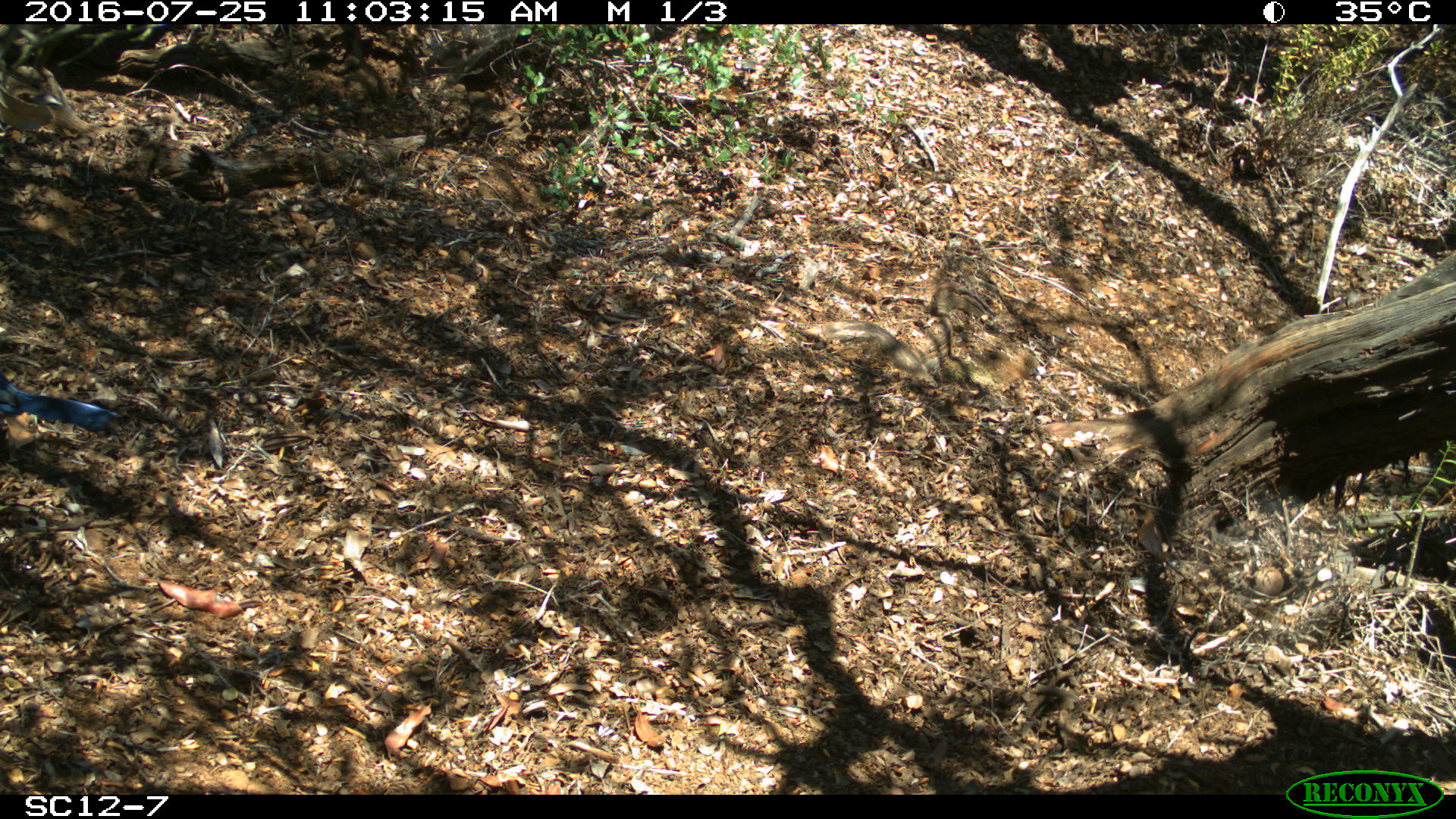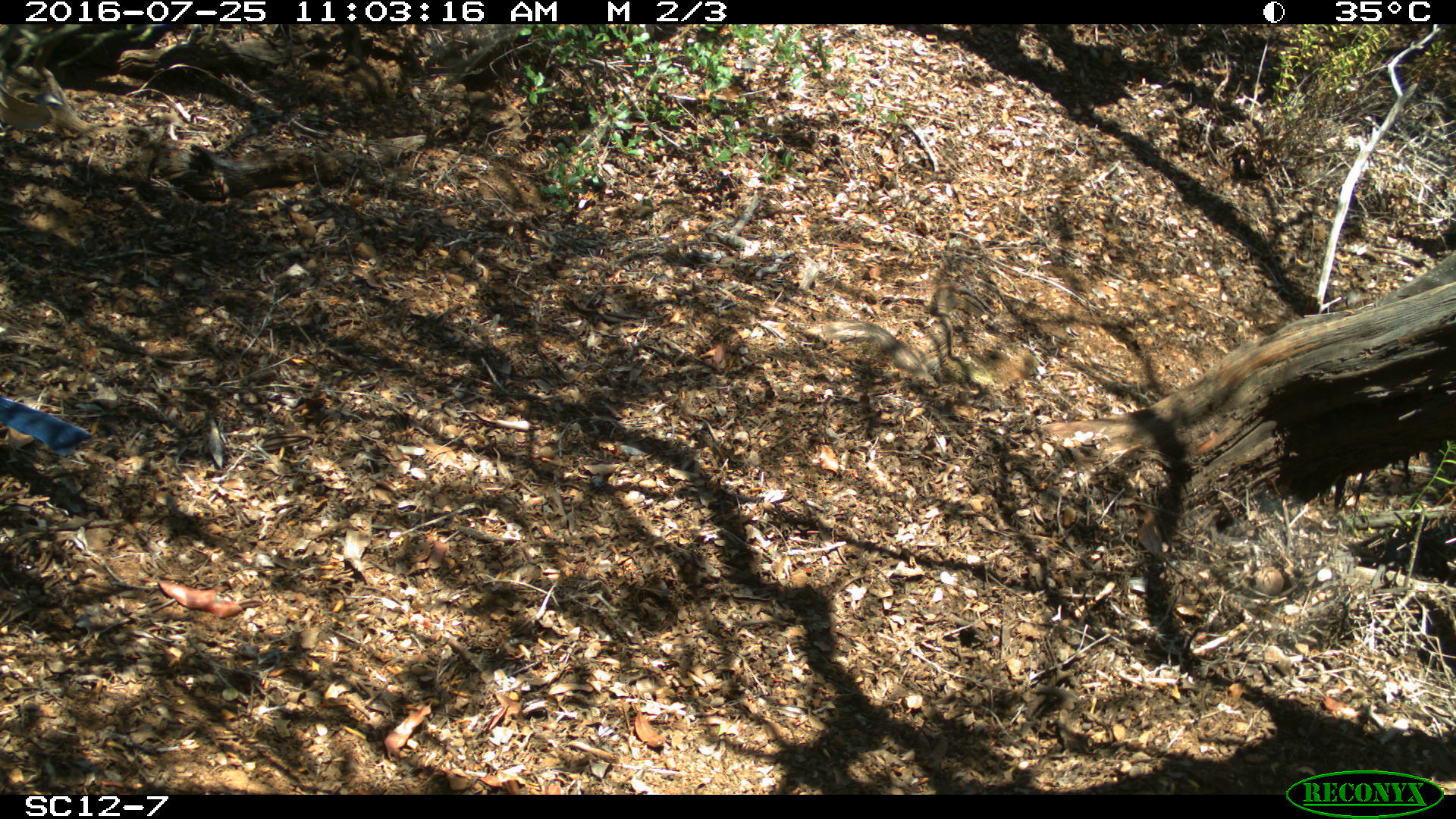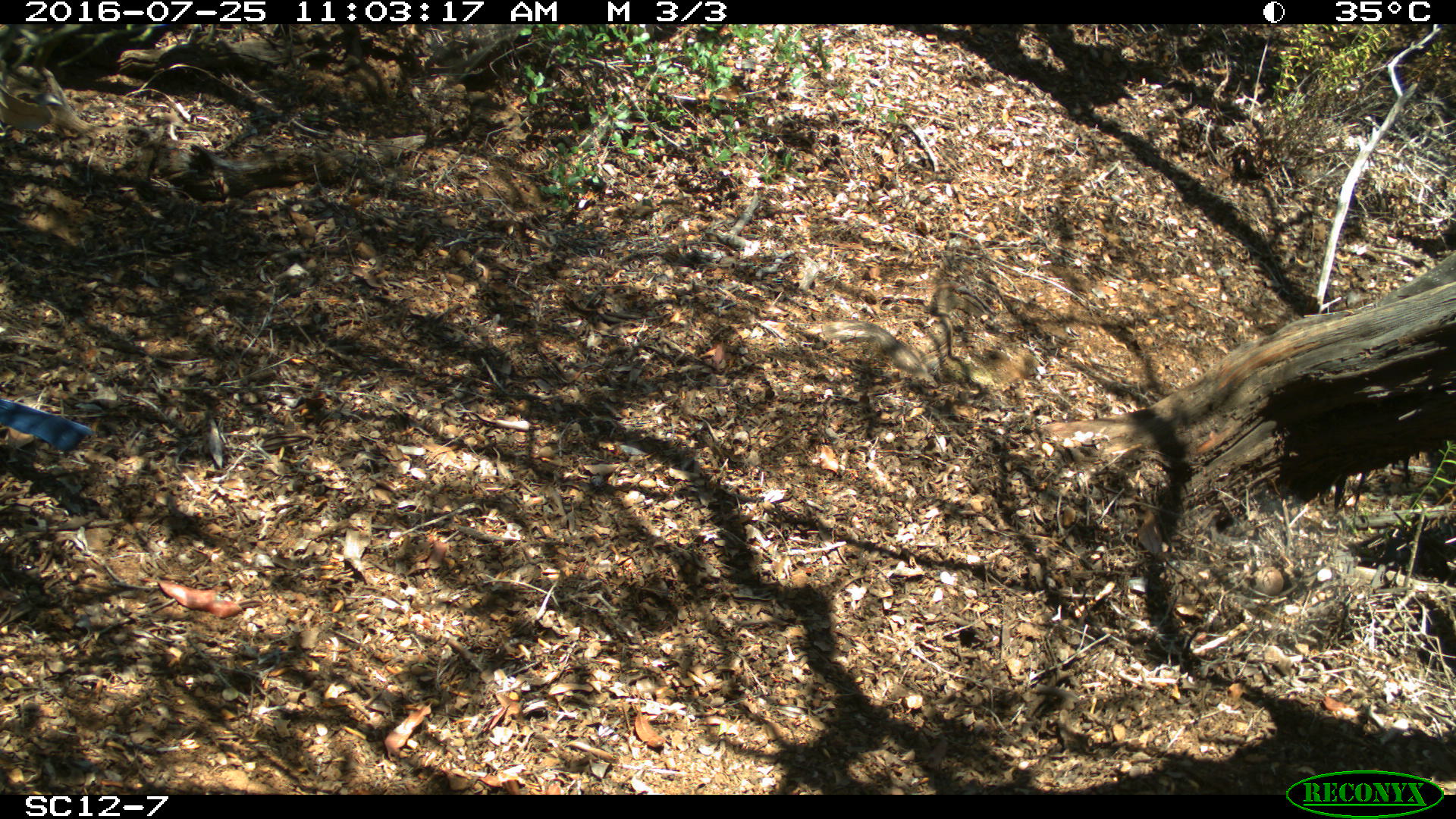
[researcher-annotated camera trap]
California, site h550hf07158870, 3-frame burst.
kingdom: Animalia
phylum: Chordata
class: Aves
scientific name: Aves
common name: bird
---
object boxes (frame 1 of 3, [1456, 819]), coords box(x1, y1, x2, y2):
bird: box(0, 372, 122, 432)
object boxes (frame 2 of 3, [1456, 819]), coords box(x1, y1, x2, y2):
bird: box(0, 395, 93, 457)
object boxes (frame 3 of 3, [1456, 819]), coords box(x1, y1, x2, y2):
bird: box(0, 399, 96, 453)